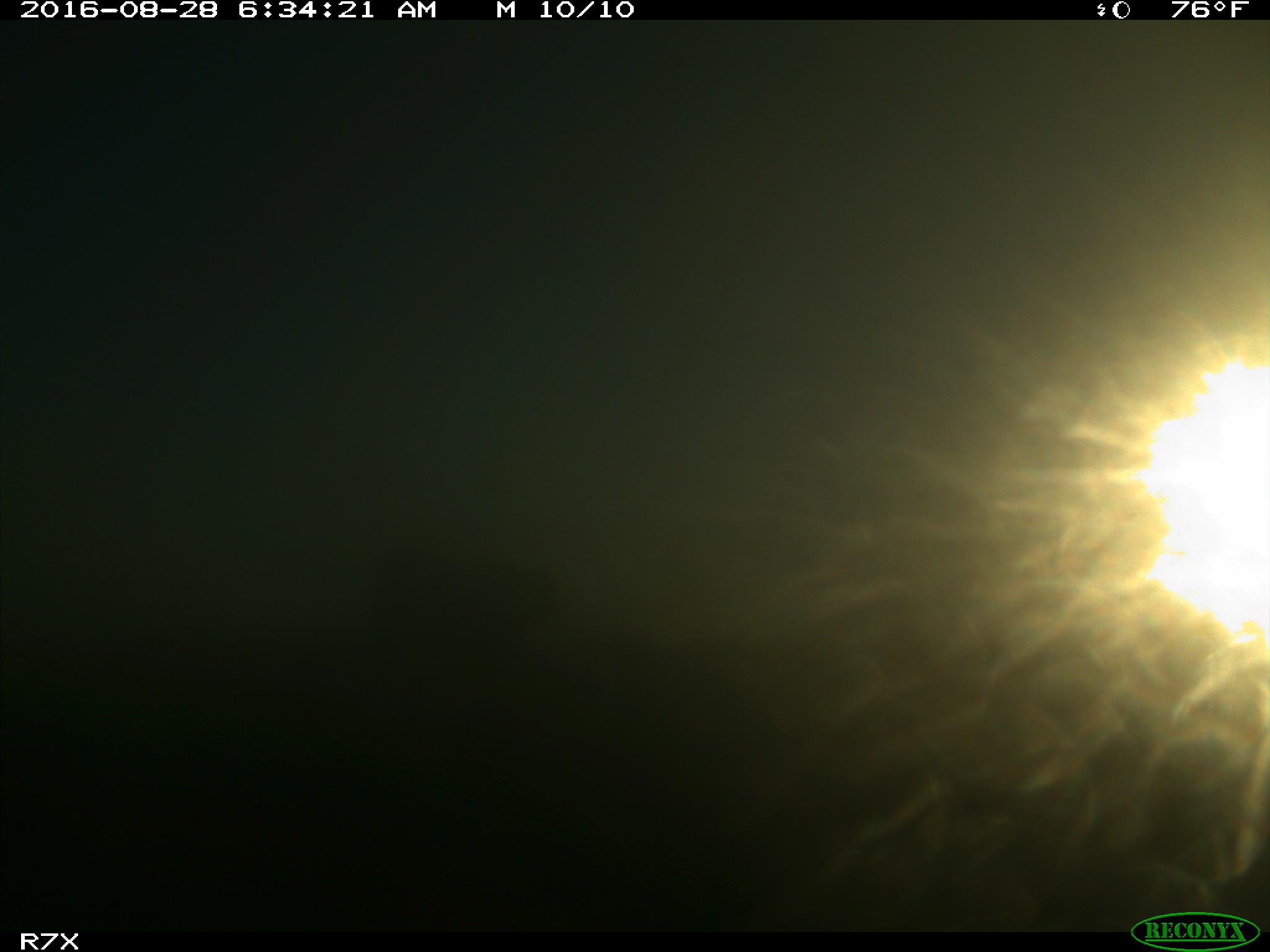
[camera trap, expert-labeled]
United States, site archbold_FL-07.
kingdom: Animalia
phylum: Chordata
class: Mammalia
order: Artiodactyla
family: Bovidae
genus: Bos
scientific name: Bos taurus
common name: domestic cow